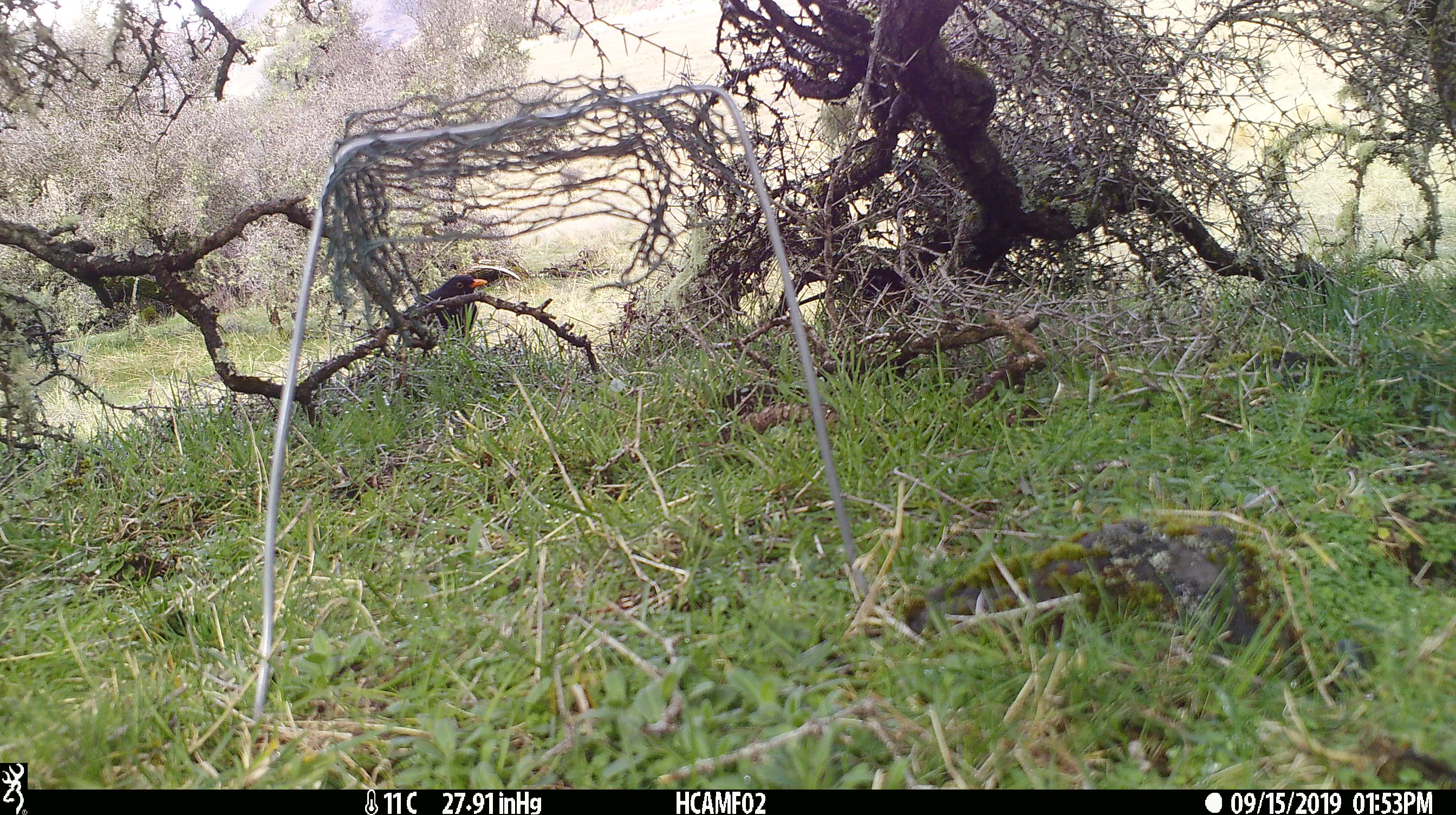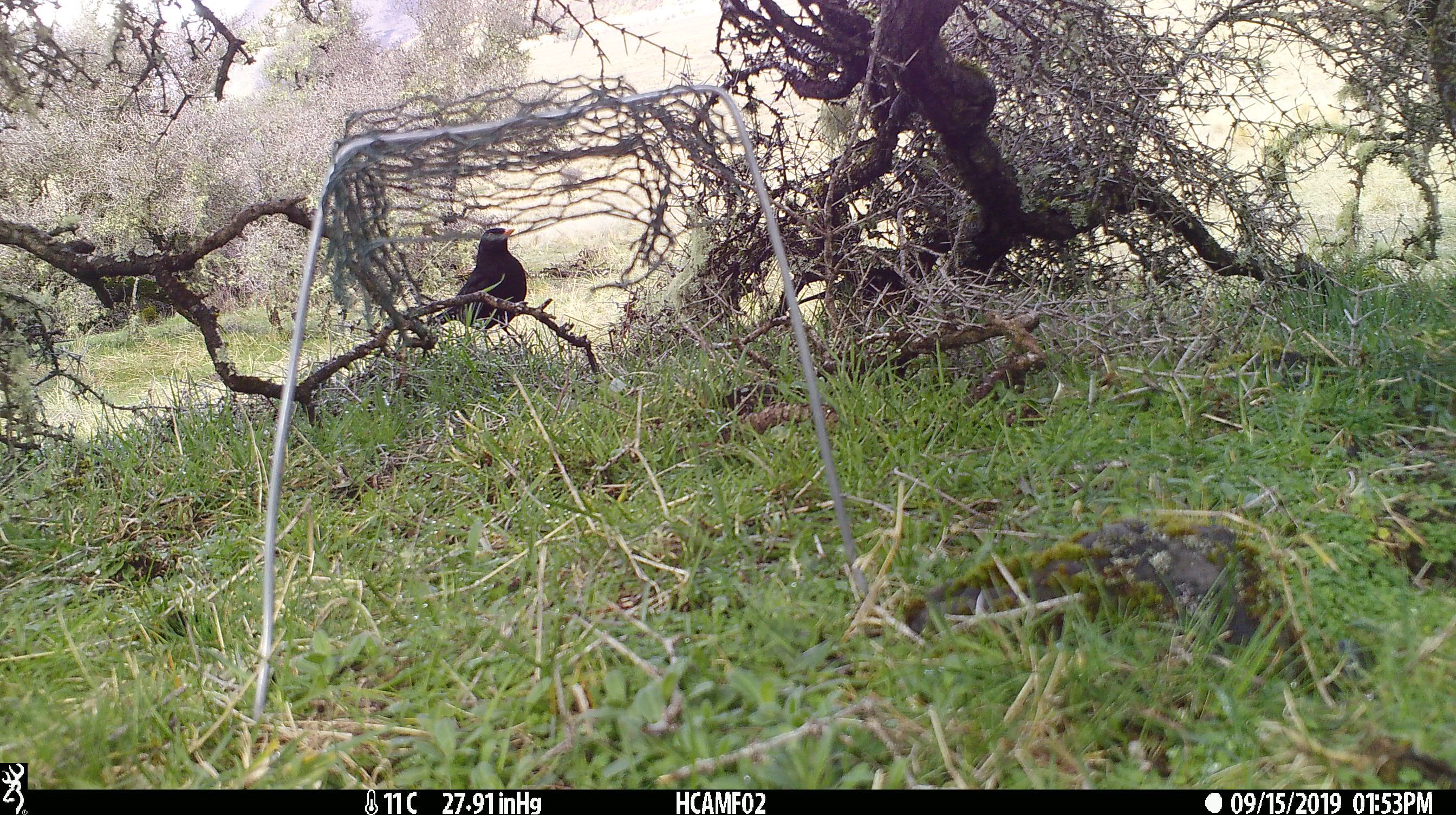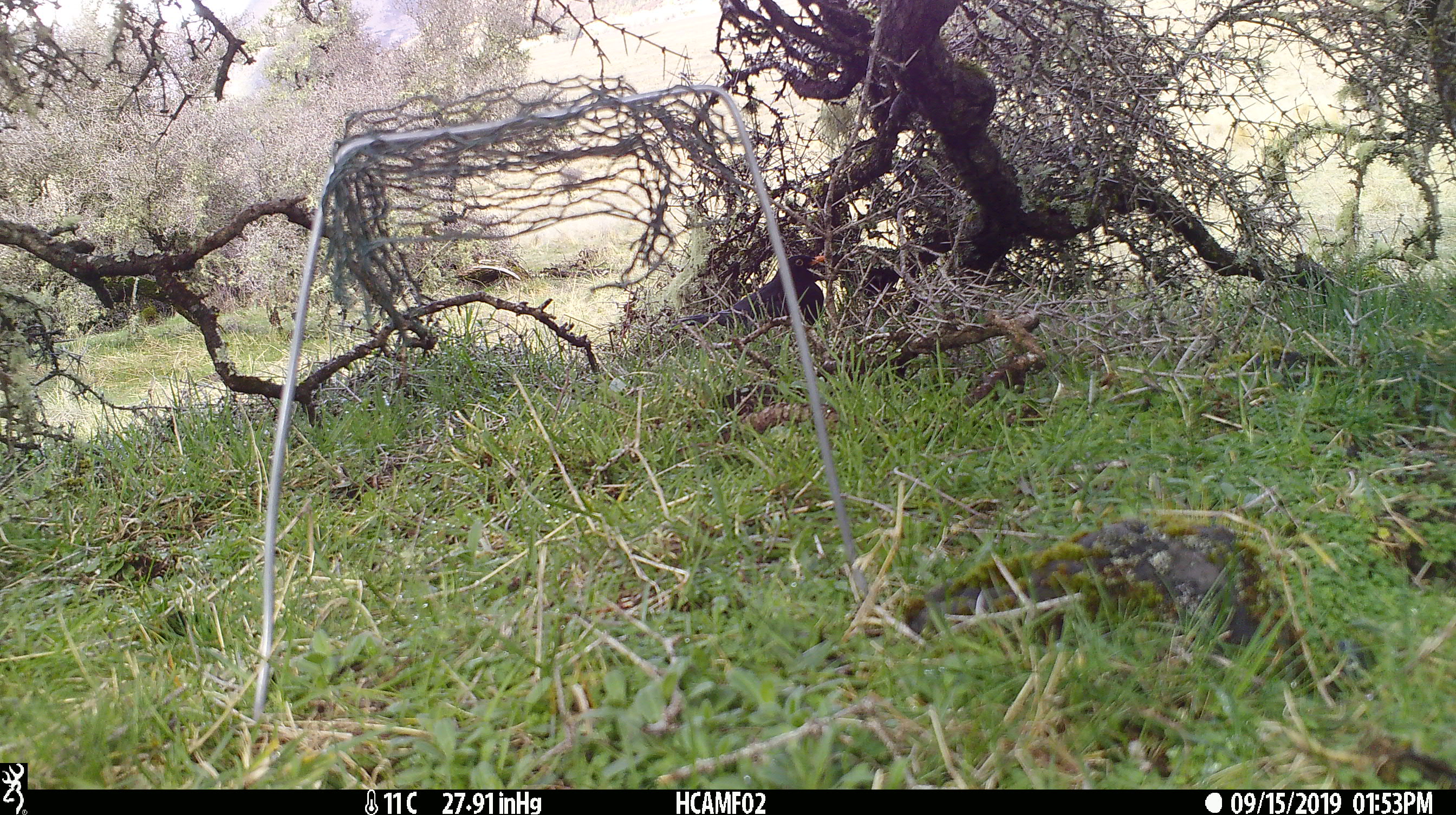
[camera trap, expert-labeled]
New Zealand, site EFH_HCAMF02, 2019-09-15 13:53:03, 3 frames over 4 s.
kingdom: Animalia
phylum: Chordata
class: Aves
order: Passeriformes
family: Turdidae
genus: Turdus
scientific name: Turdus merula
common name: eurasian blackbird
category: blackbird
Blackbird (eurasian blackbird) (Turdus merula).